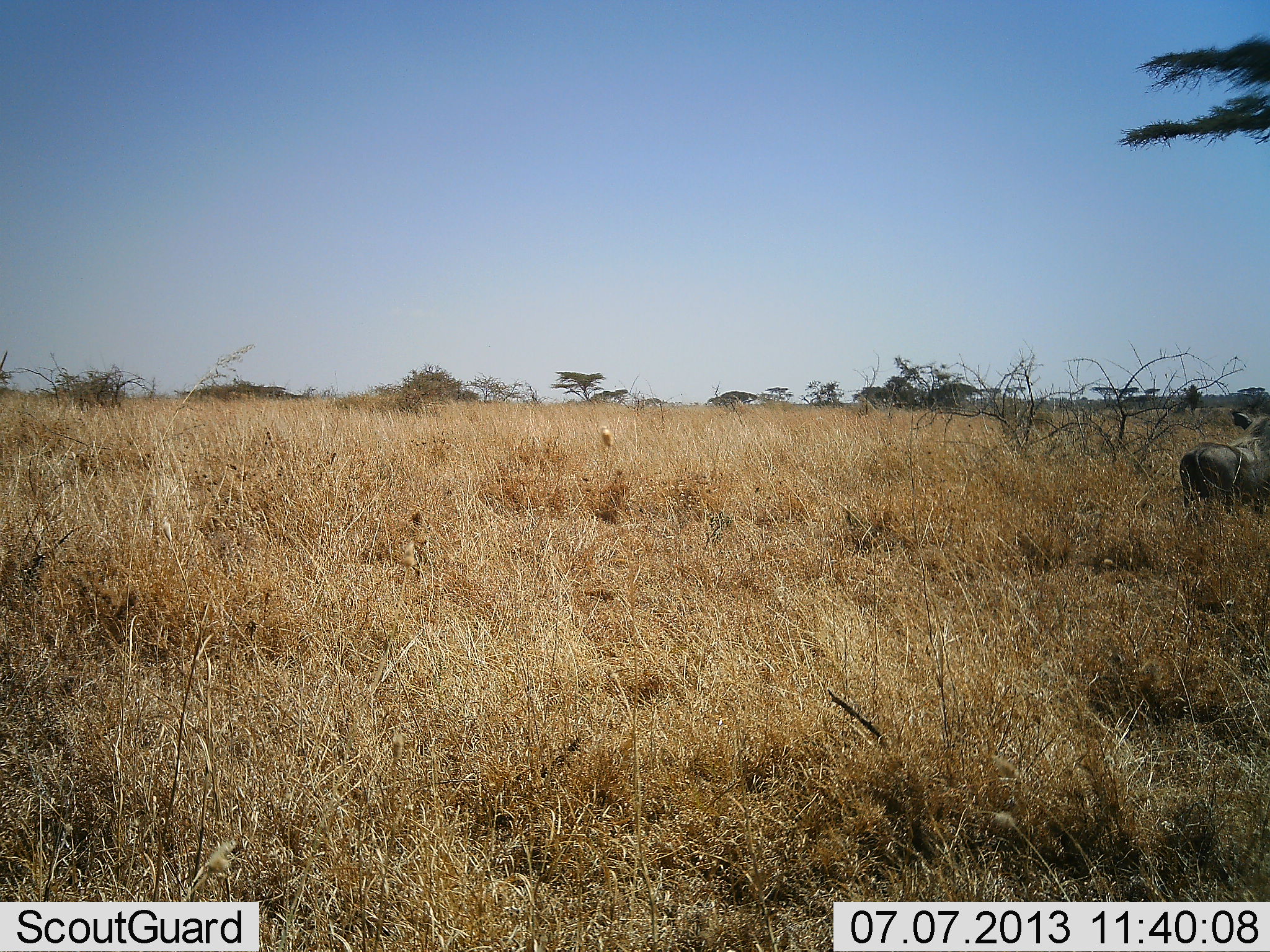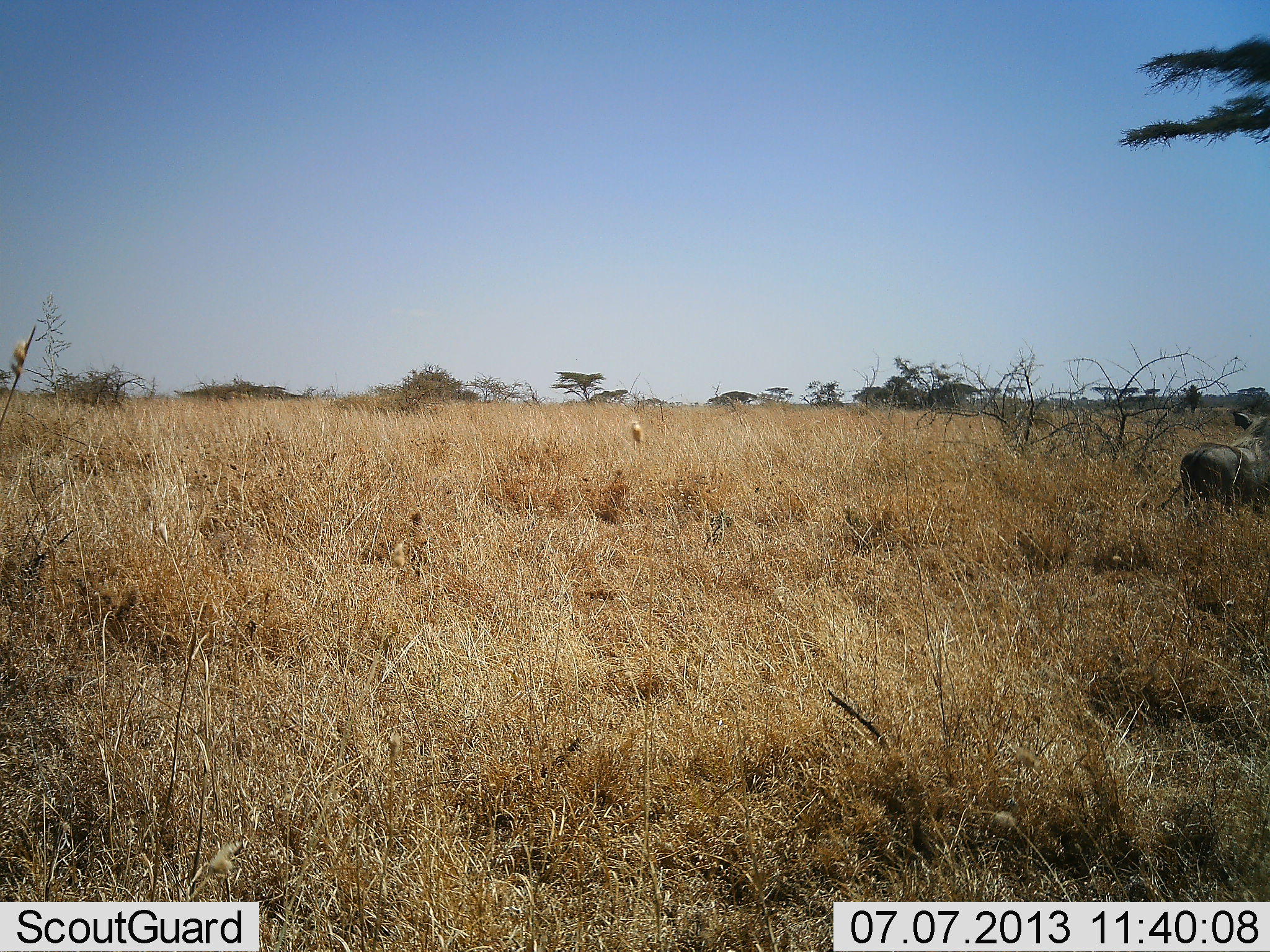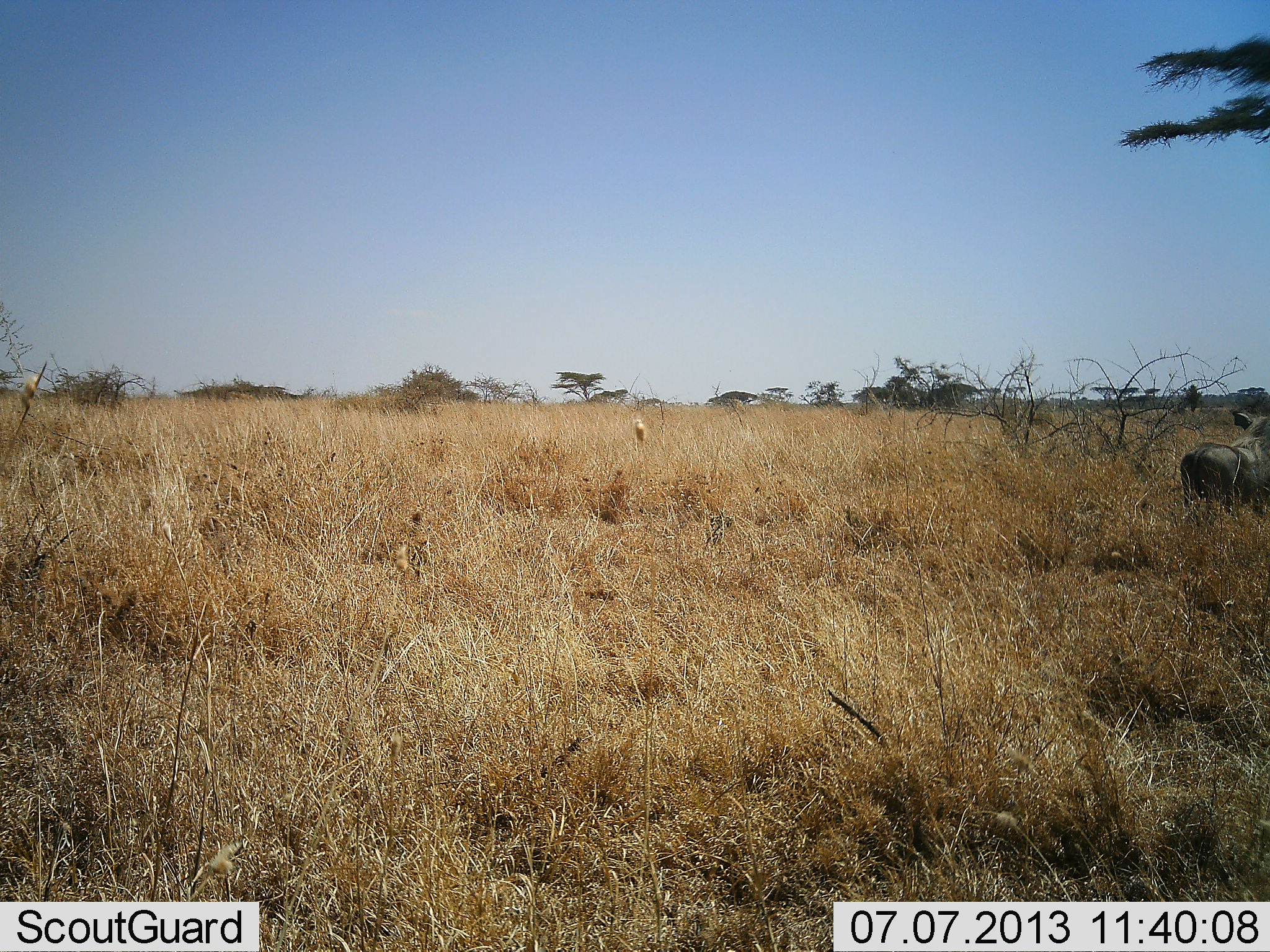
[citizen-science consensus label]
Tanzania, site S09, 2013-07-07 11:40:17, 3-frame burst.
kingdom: Animalia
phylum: Chordata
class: Mammalia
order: Artiodactyla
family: Suidae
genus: Phacochoerus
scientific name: Phacochoerus africanus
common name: warthog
Warthog (Phacochoerus africanus), count 1. Behavior (volunteer vote fractions): standing 100%, resting 0%, moving 0%, interacting 0%. Young present (vote fraction): 0%. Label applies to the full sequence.